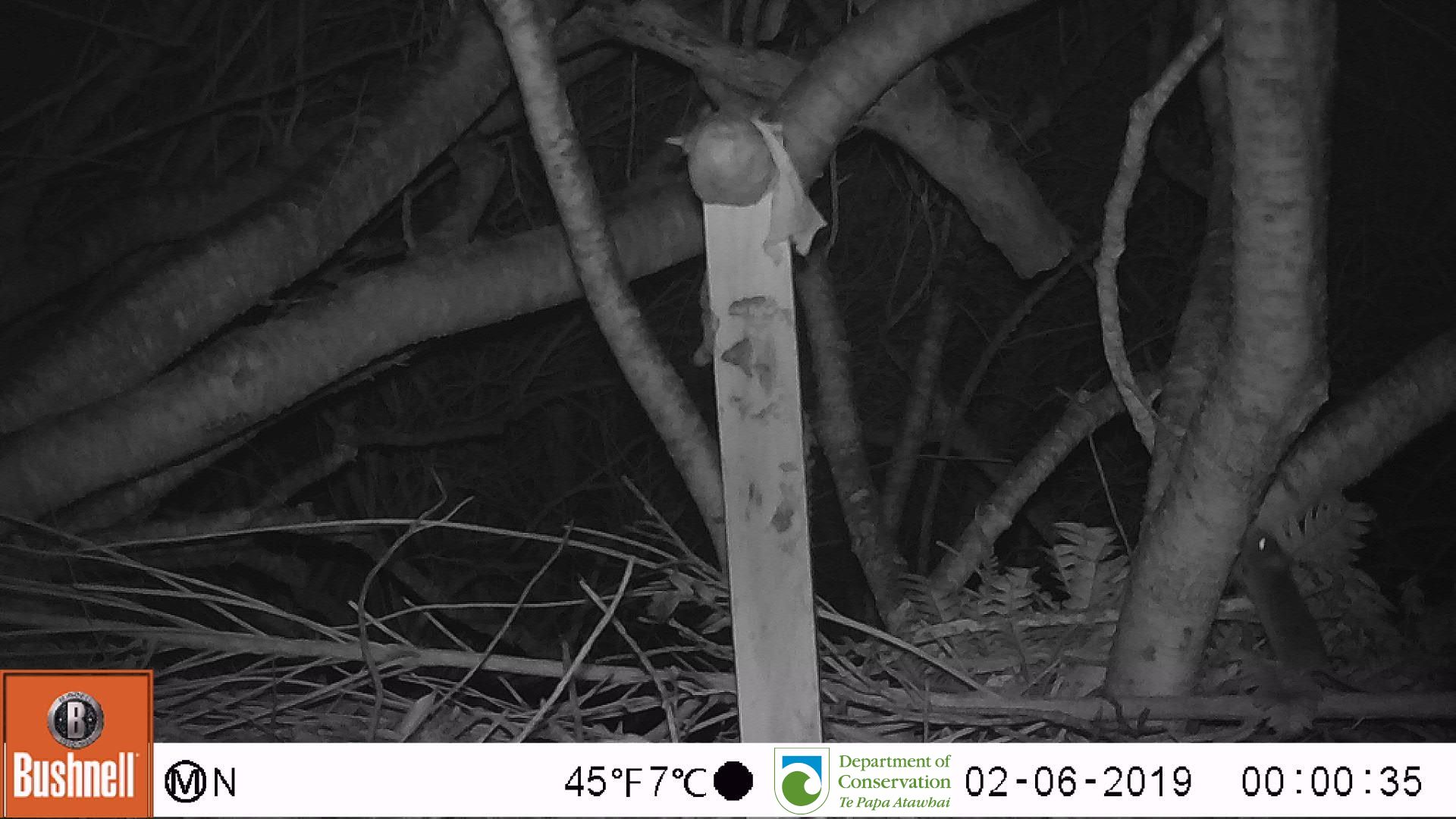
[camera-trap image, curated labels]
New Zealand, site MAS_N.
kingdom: Animalia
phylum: Chordata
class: Mammalia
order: Rodentia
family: Muridae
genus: Mus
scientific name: Mus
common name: mouse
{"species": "mouse (Mus)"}